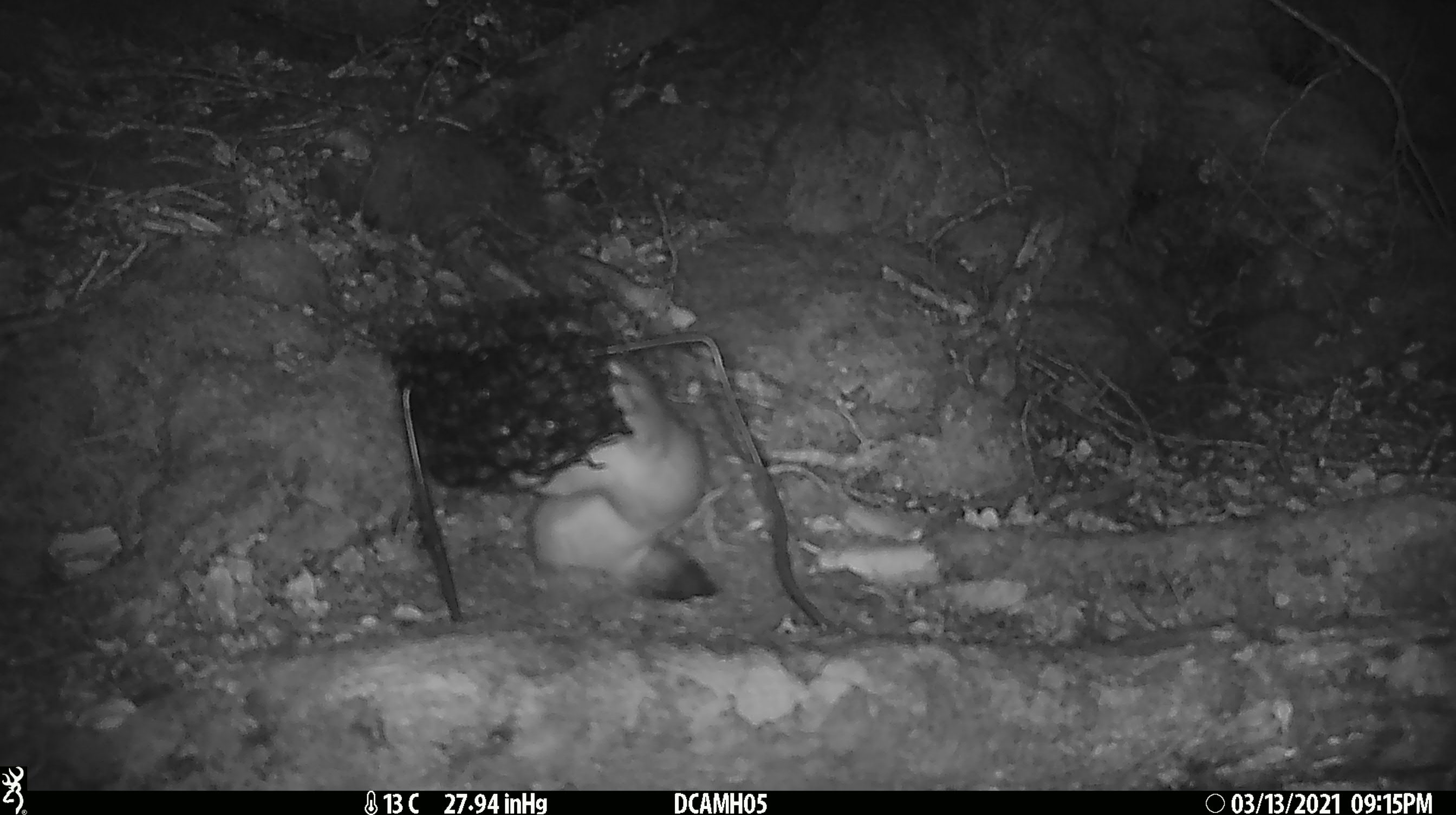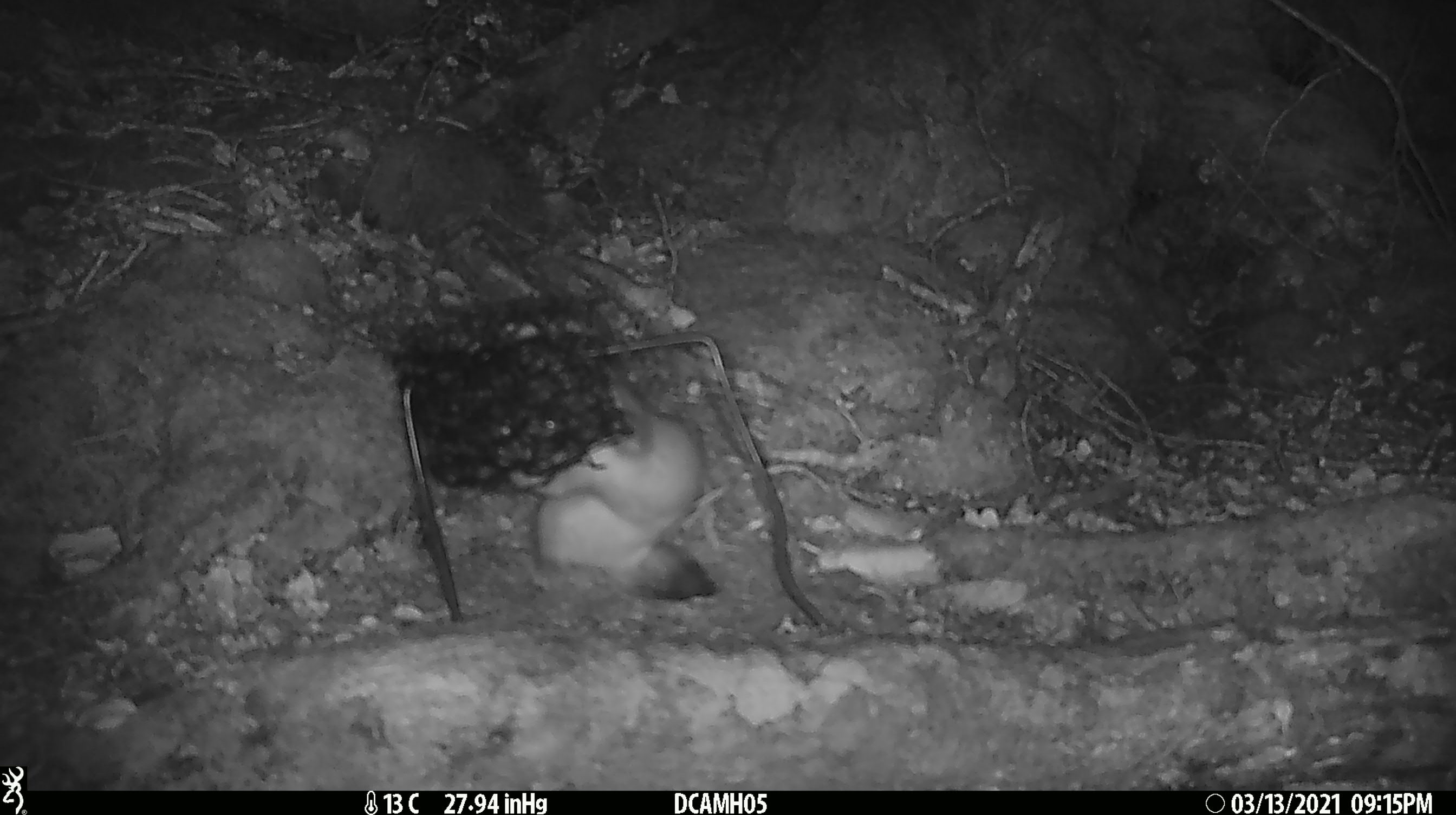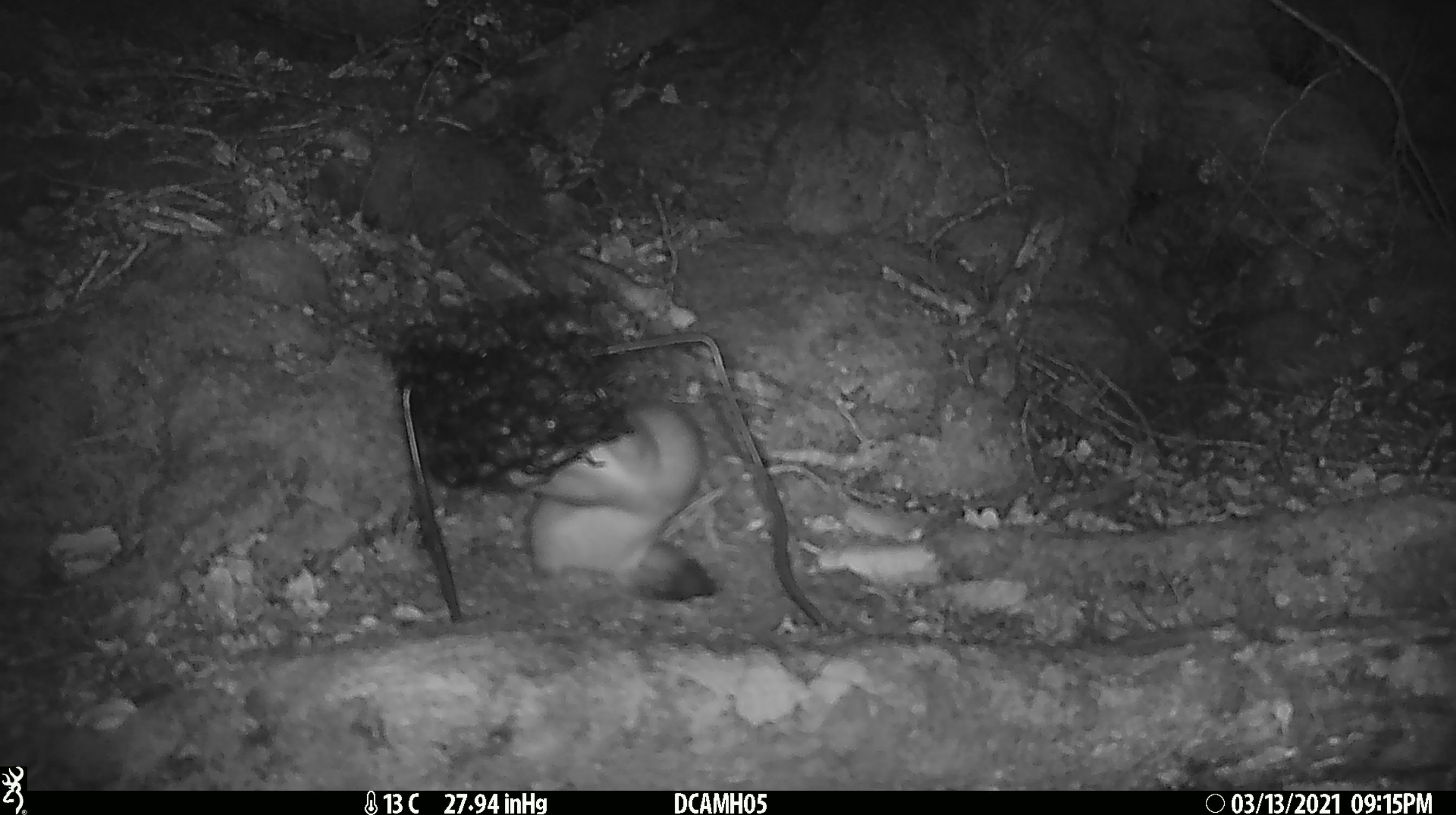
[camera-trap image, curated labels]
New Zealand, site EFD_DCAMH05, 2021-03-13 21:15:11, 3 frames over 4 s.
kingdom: Animalia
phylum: Chordata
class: Mammalia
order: Carnivora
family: Mustelidae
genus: Mustela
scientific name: Mustela erminea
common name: stoat